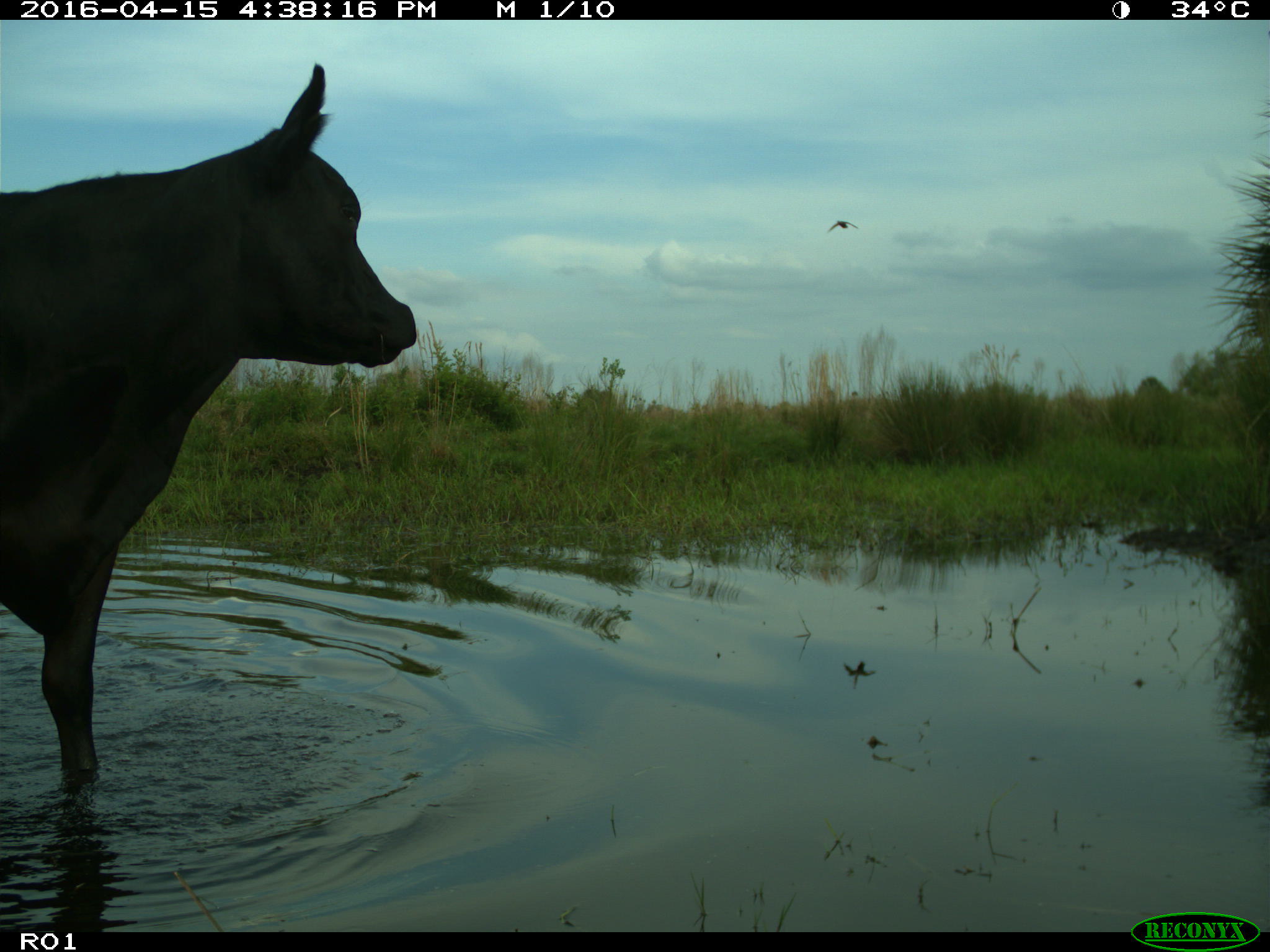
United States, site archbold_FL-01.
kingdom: Animalia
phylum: Chordata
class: Mammalia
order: Artiodactyla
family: Bovidae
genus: Bos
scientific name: Bos taurus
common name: domestic cow